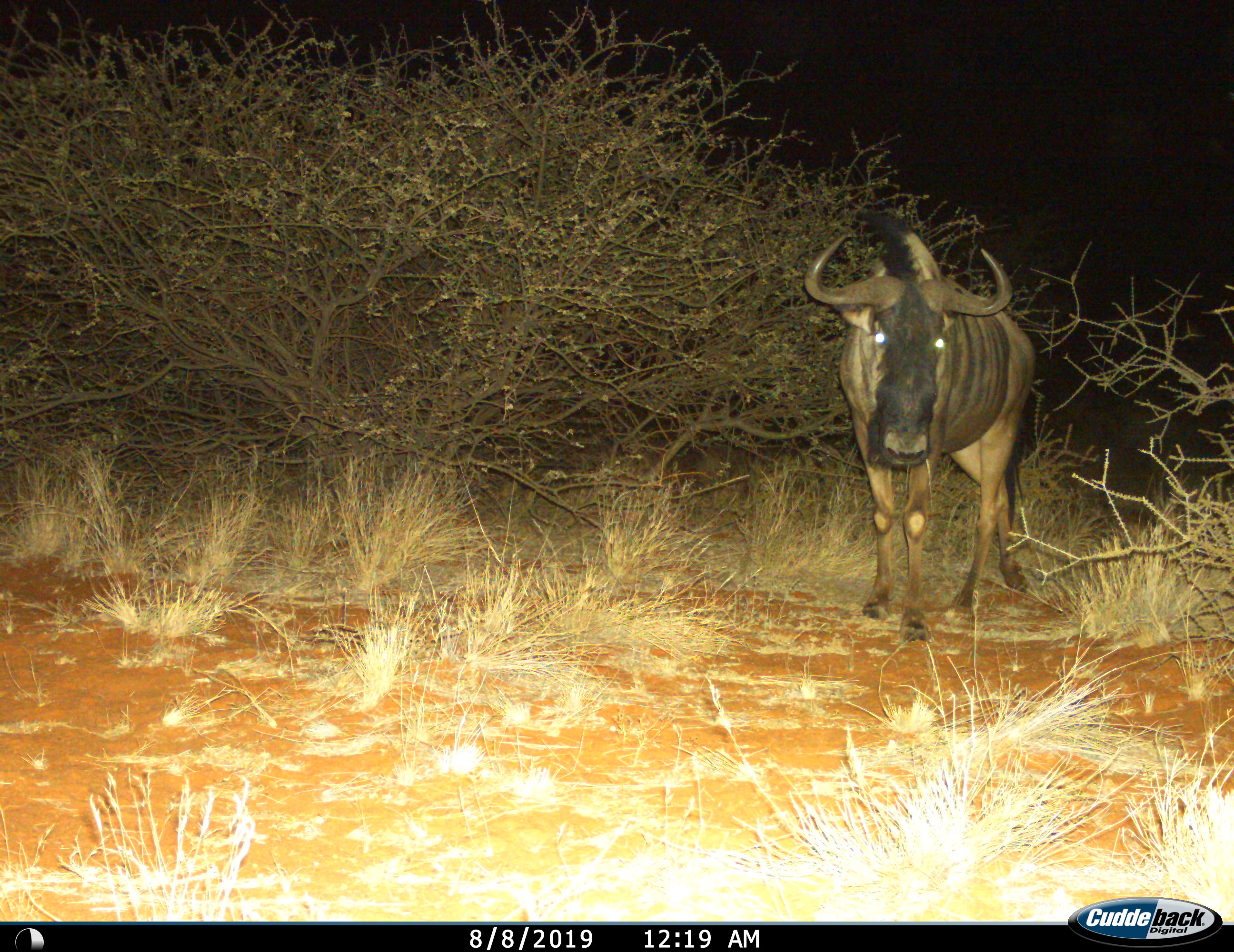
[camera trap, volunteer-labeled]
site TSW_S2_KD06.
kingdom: Animalia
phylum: Chordata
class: Mammalia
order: Artiodactyla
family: Bovidae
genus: Connochaetes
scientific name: Connochaetes taurinus taurinus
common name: blue wildebeest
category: wildebeestblue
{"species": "wildebeestblue (blue wildebeest) (Connochaetes taurinus taurinus)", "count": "1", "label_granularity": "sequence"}